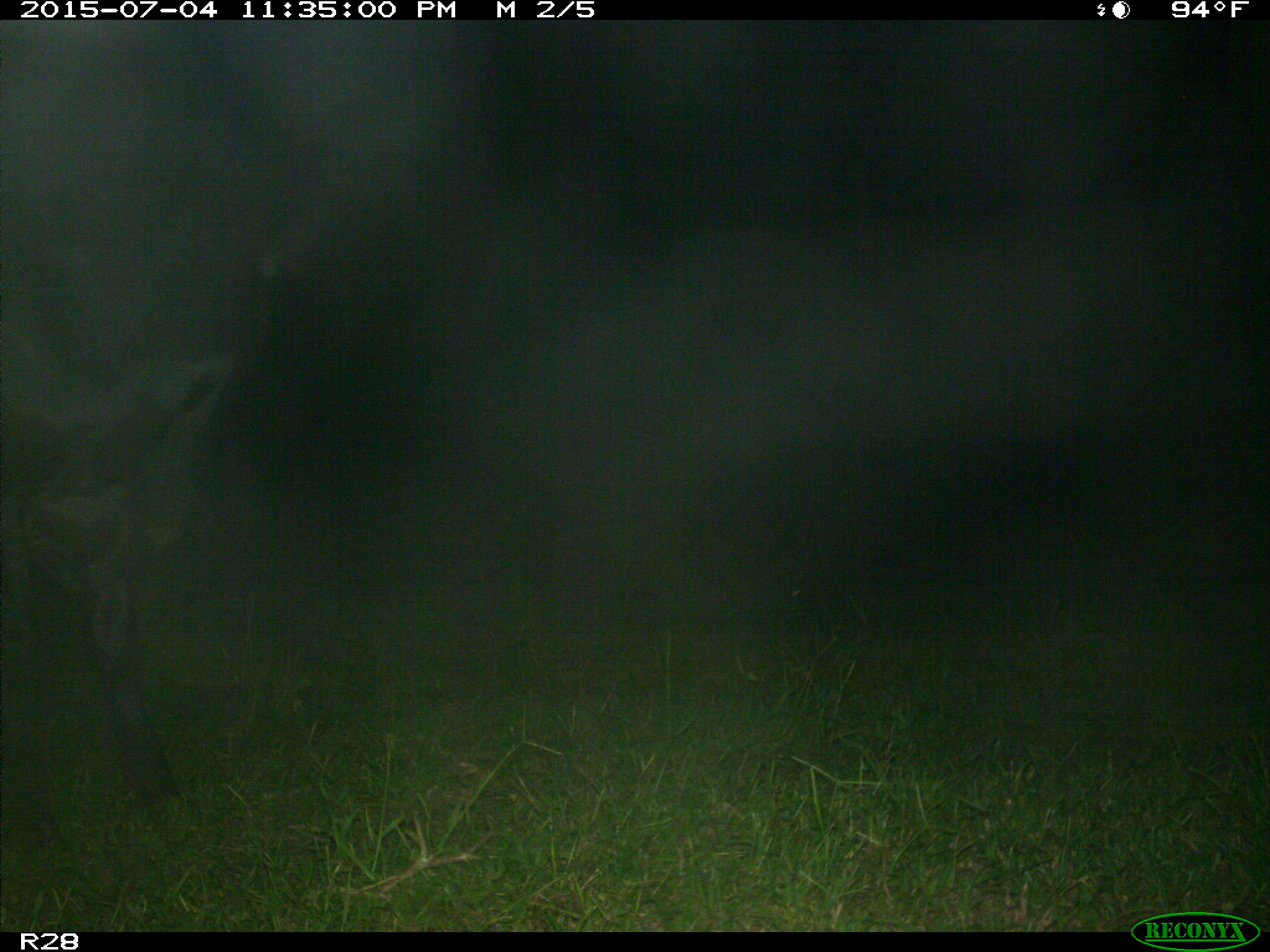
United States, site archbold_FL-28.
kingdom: Animalia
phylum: Chordata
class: Mammalia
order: Artiodactyla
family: Bovidae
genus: Bos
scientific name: Bos taurus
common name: domestic cow